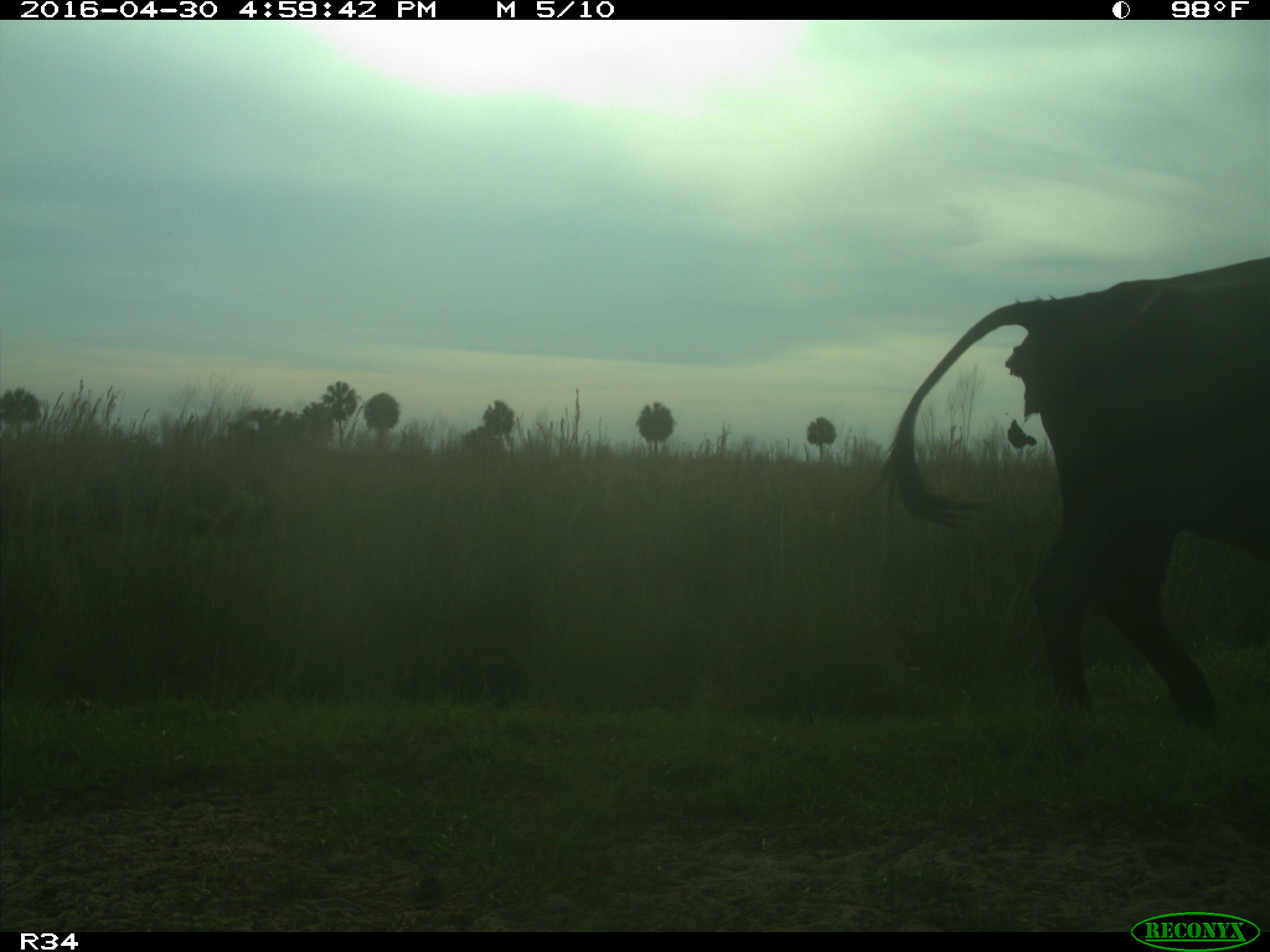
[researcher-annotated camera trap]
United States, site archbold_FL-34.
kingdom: Animalia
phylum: Chordata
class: Mammalia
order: Artiodactyla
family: Bovidae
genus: Bos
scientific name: Bos taurus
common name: domestic cow